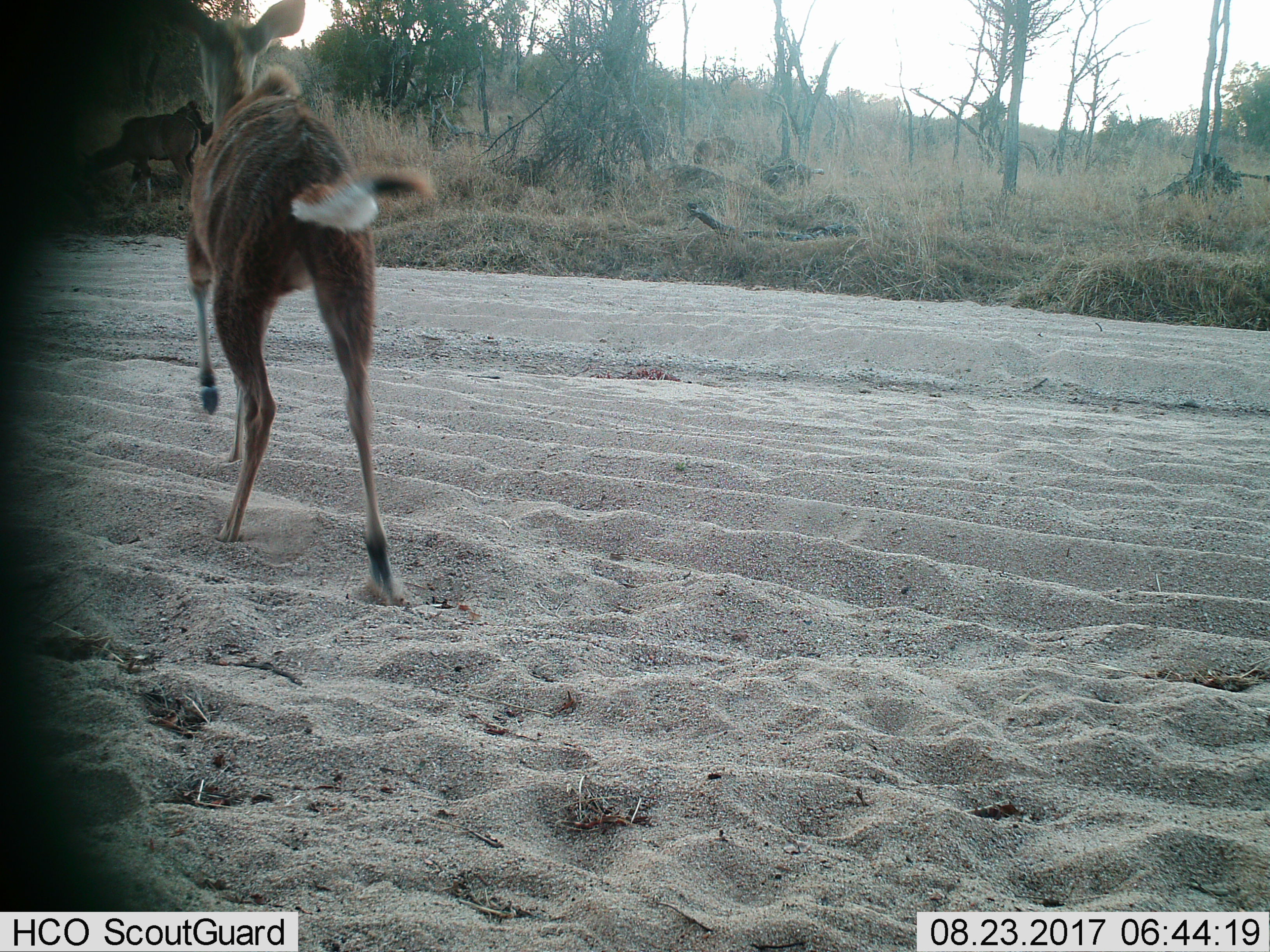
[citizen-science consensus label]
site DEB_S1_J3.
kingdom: Animalia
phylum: Chordata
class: Mammalia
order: Artiodactyla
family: Bovidae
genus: Tragelaphus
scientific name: Tragelaphus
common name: kudu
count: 2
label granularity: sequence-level